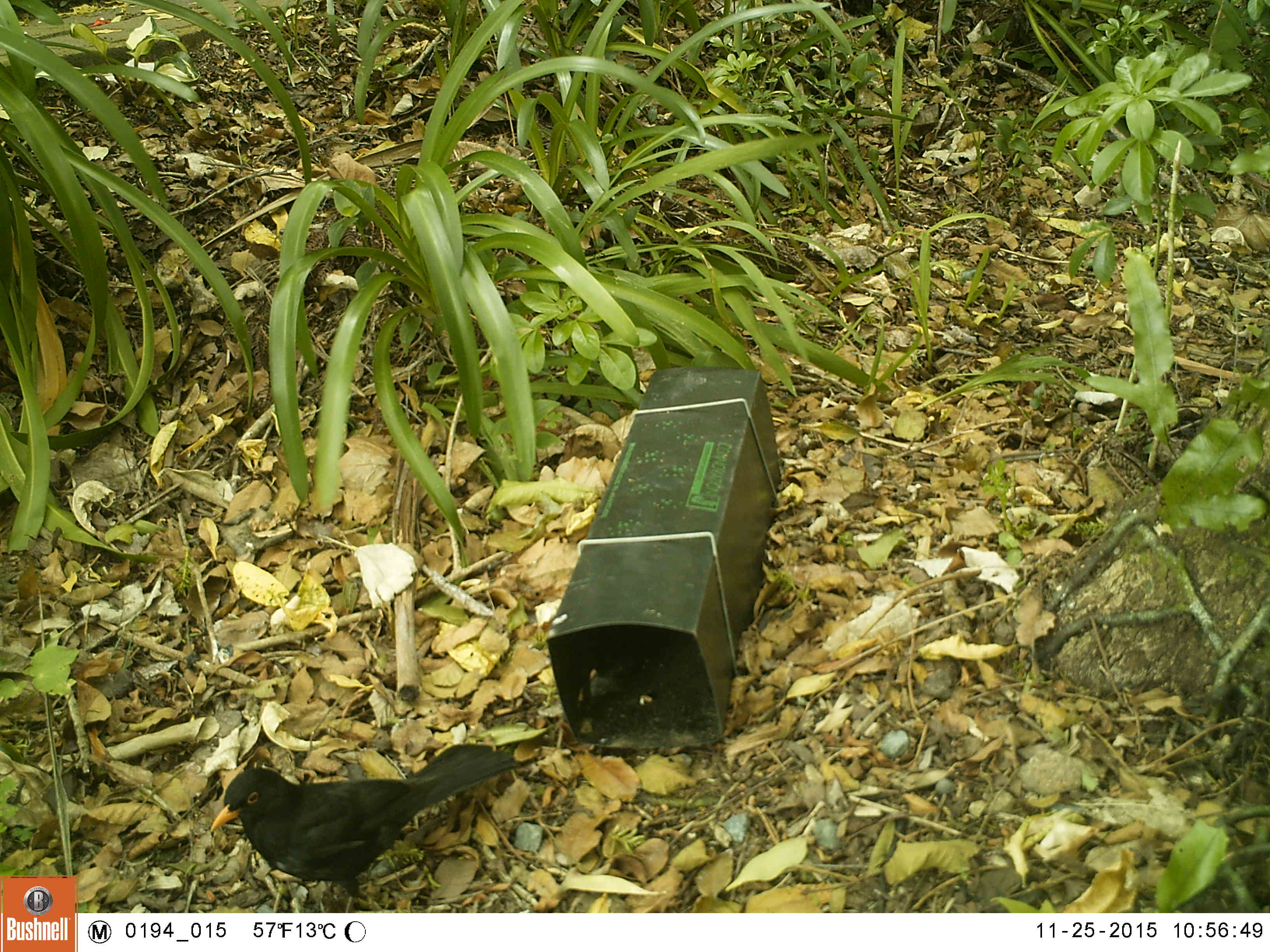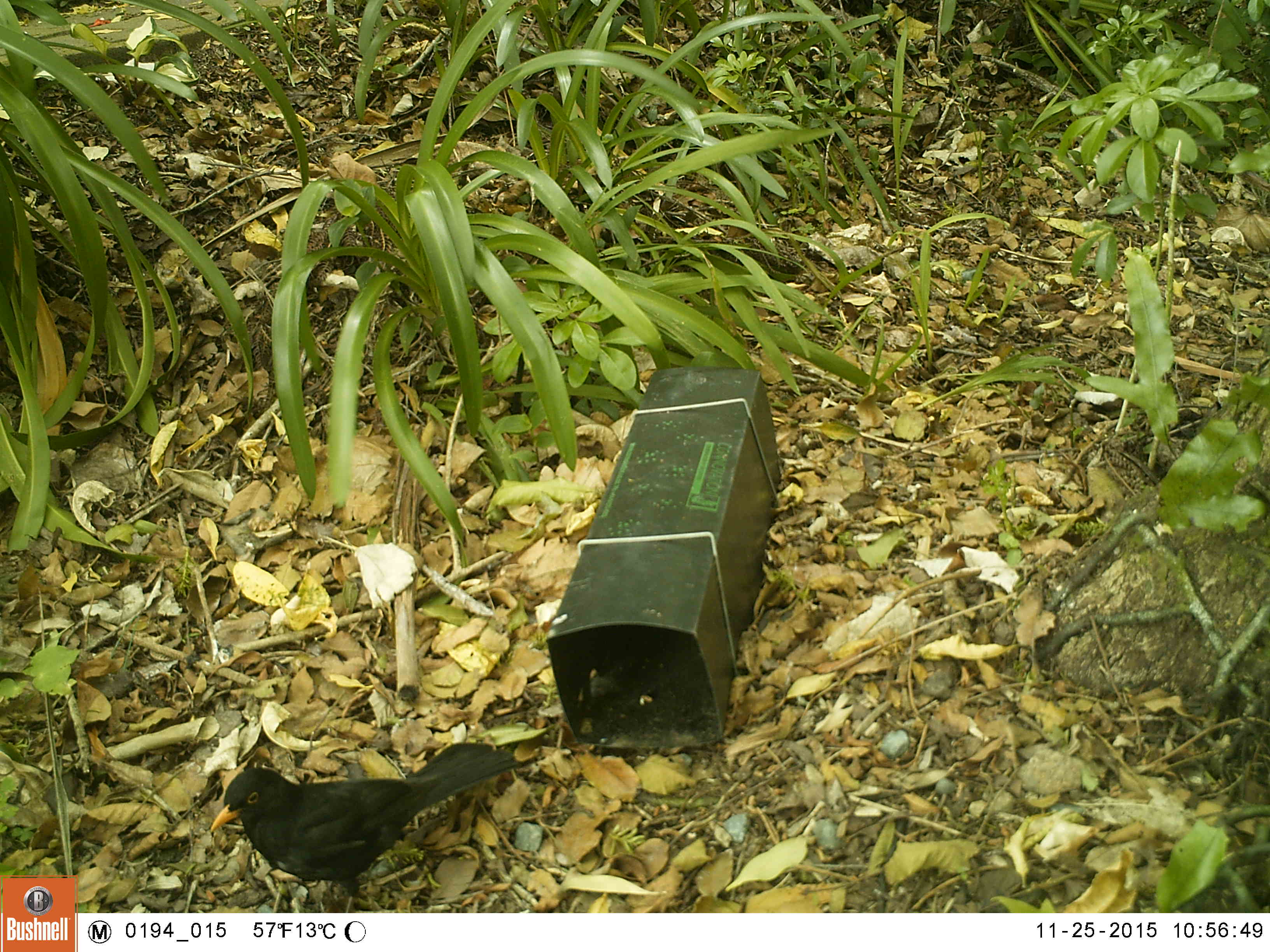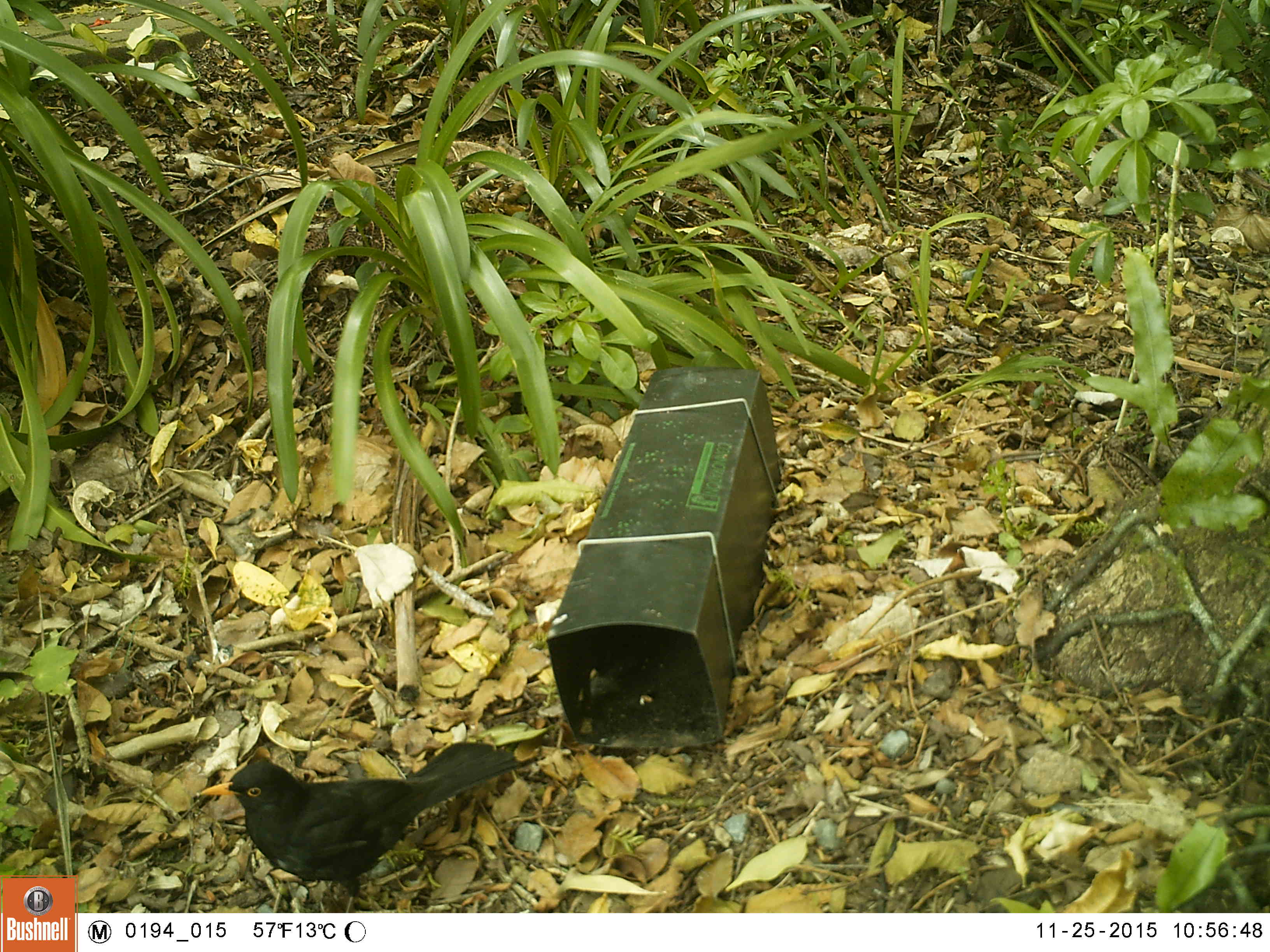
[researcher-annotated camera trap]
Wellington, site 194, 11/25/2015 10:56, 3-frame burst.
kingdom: Animalia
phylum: Chordata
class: Aves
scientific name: Aves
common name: bird